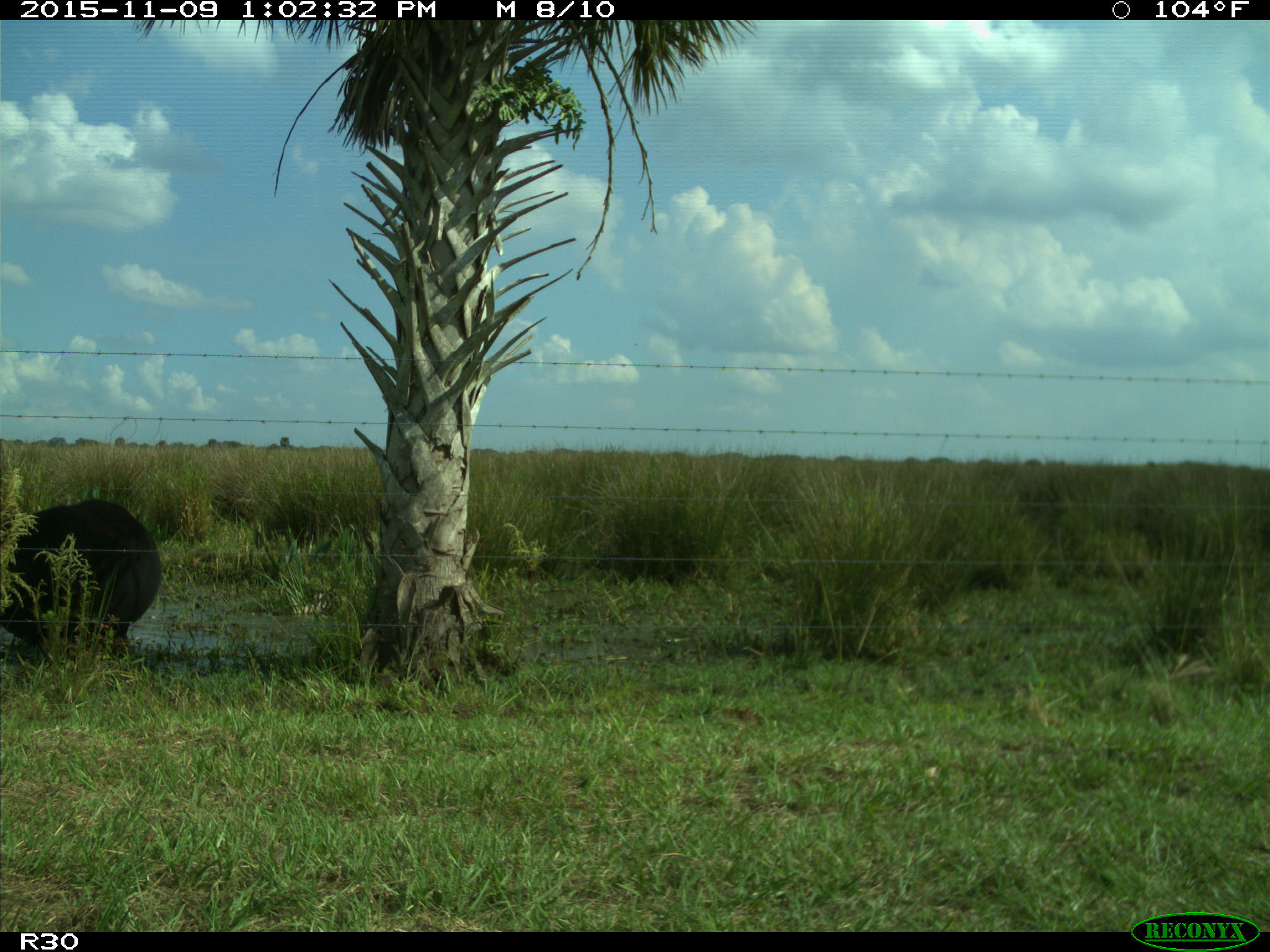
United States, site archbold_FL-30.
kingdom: Animalia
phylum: Chordata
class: Mammalia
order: Artiodactyla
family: Bovidae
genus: Bos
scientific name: Bos taurus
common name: domestic cow